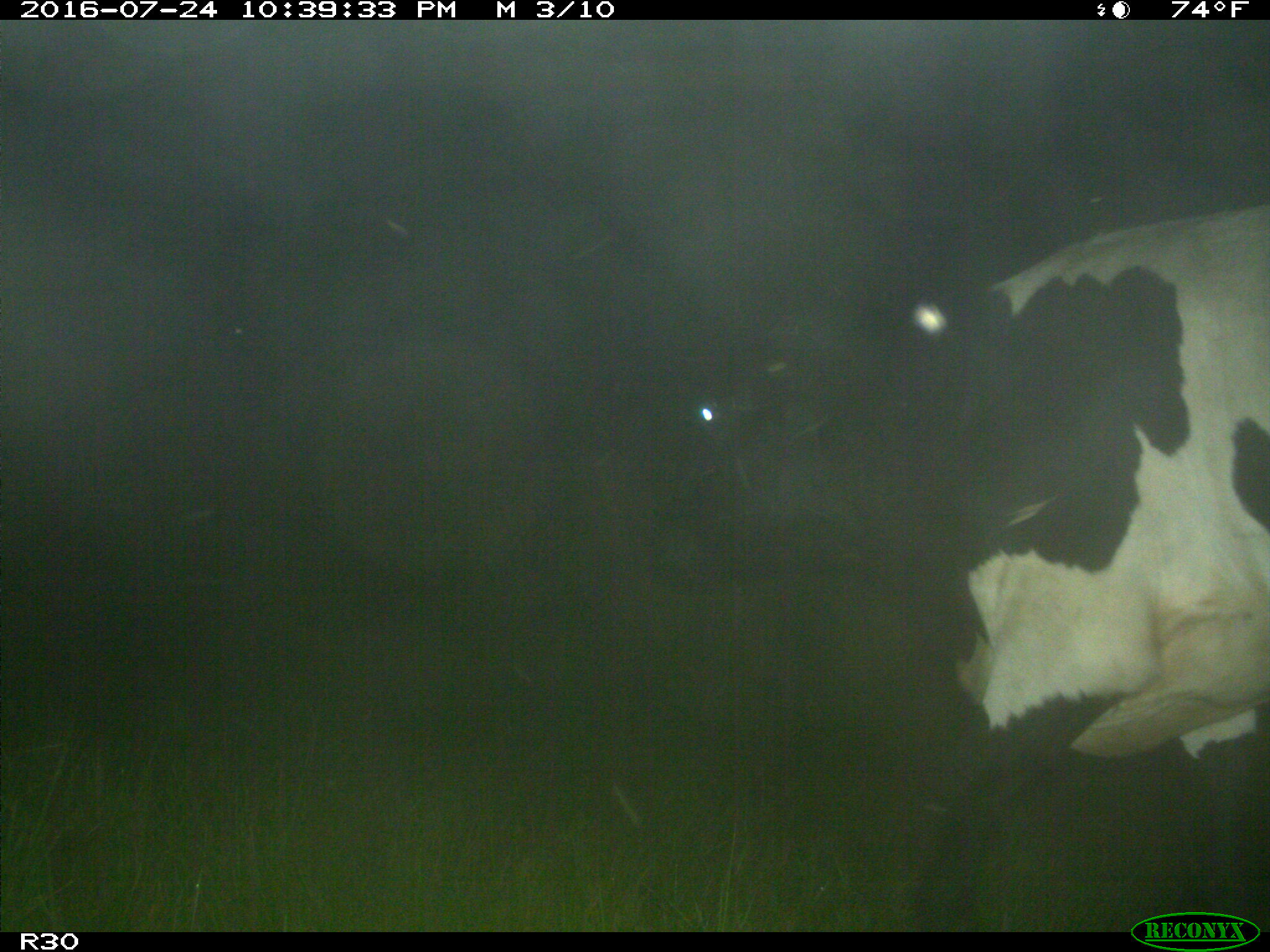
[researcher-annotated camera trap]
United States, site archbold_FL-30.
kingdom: Animalia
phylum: Chordata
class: Mammalia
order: Artiodactyla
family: Bovidae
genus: Bos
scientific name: Bos taurus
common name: domestic cow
Bos taurus (domestic cow).